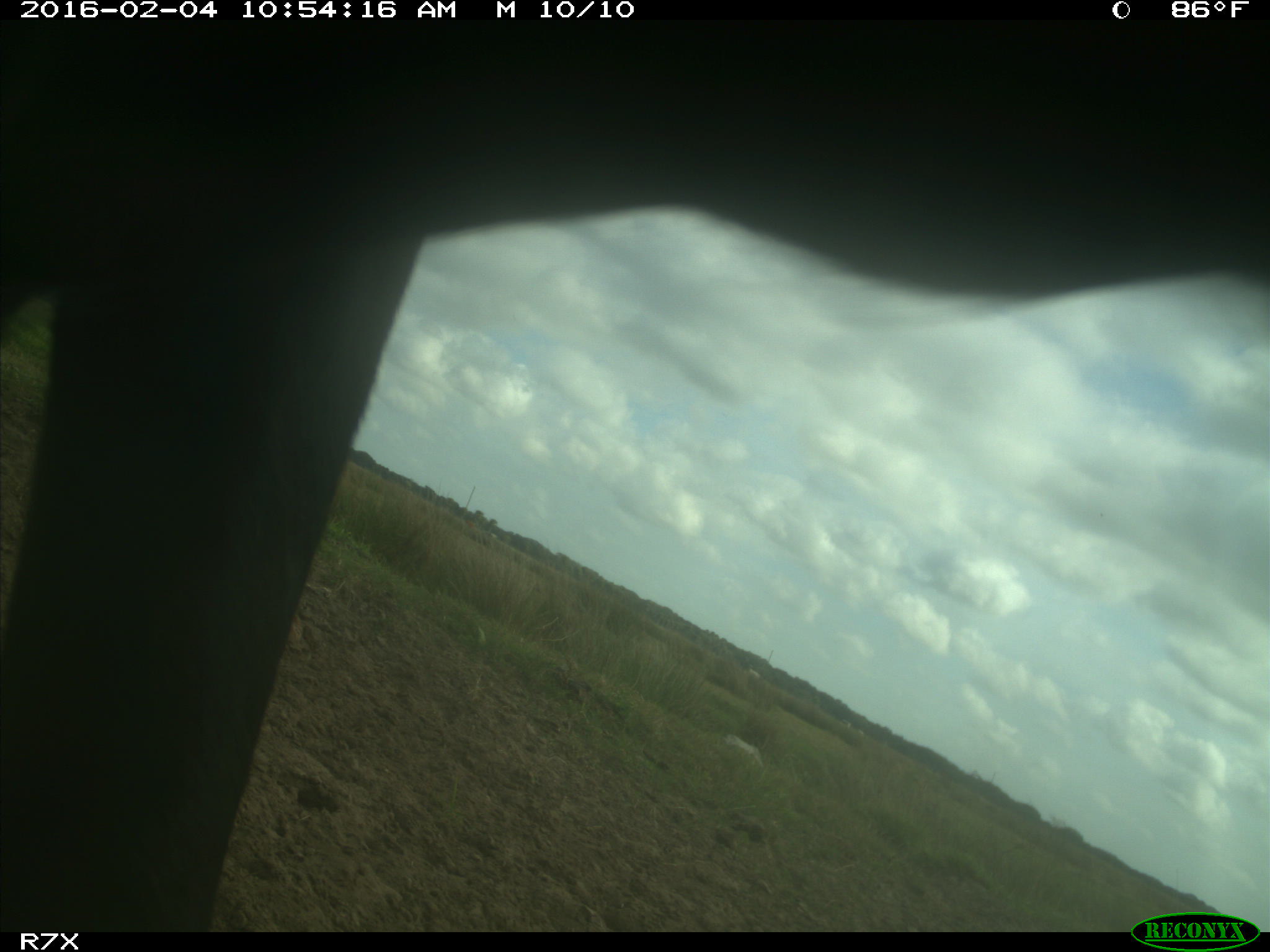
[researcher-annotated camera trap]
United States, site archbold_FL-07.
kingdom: Animalia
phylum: Chordata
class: Mammalia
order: Artiodactyla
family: Bovidae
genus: Bos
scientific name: Bos taurus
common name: domestic cow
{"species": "Bos taurus (domestic cow)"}